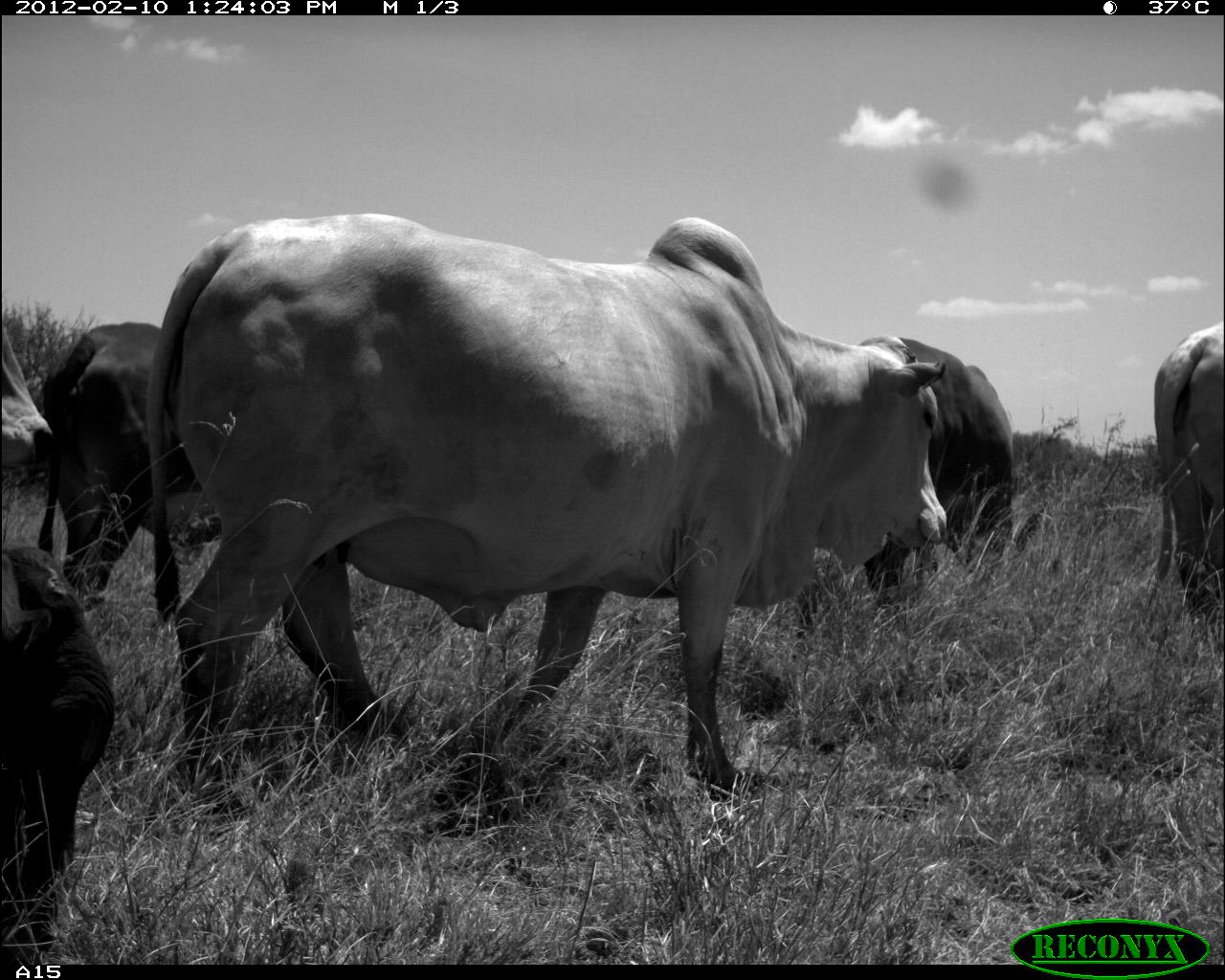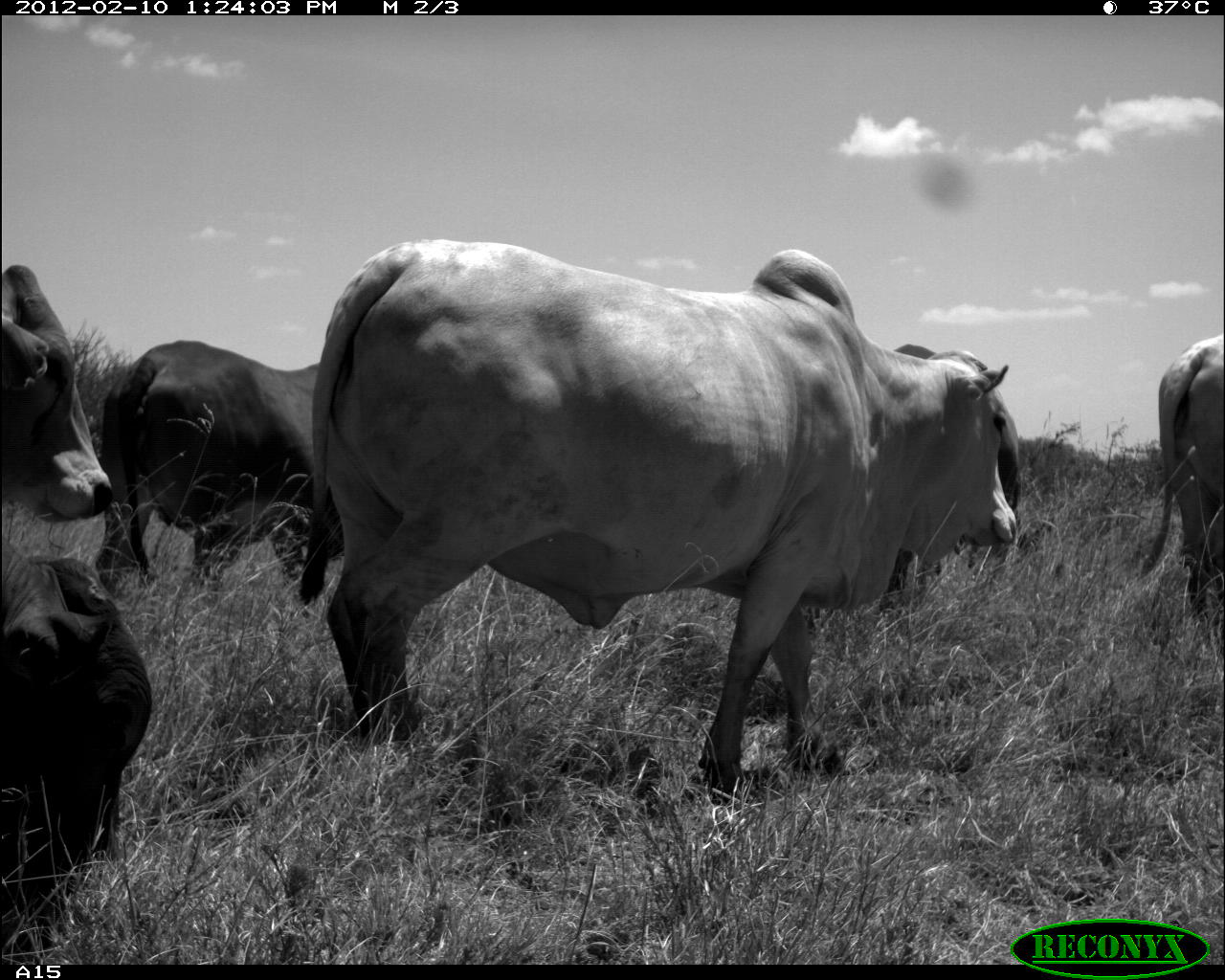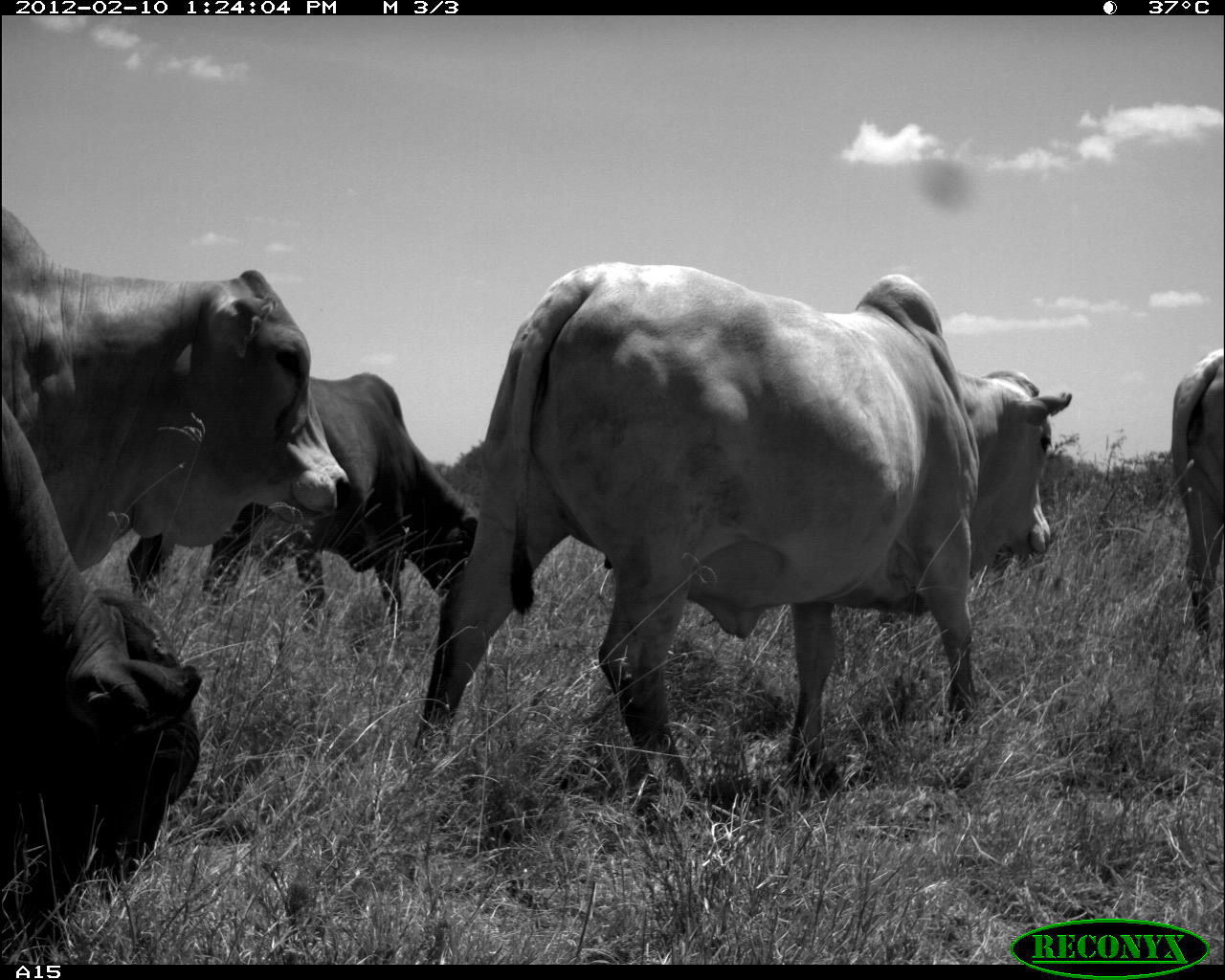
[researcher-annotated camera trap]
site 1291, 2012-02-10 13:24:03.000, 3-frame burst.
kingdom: Animalia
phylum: Chordata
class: Mammalia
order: Artiodactyla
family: Bovidae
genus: Bos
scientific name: Bos taurus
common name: domestic cattle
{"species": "Bos taurus (domestic cattle)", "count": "6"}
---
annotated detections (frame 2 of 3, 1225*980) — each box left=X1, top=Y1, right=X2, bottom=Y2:
bos taurus: left=299, top=233, right=1019, bottom=790; left=85, top=337, right=343, bottom=609; left=0, top=541, right=160, bottom=897; left=884, top=341, right=1023, bottom=609; left=0, top=258, right=115, bottom=521; left=1133, top=330, right=1225, bottom=610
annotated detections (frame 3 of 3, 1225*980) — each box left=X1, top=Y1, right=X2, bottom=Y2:
bos taurus: left=409, top=256, right=1070, bottom=807; left=3, top=206, right=350, bottom=571; left=0, top=391, right=203, bottom=908; left=122, top=369, right=479, bottom=622; left=1169, top=336, right=1225, bottom=659